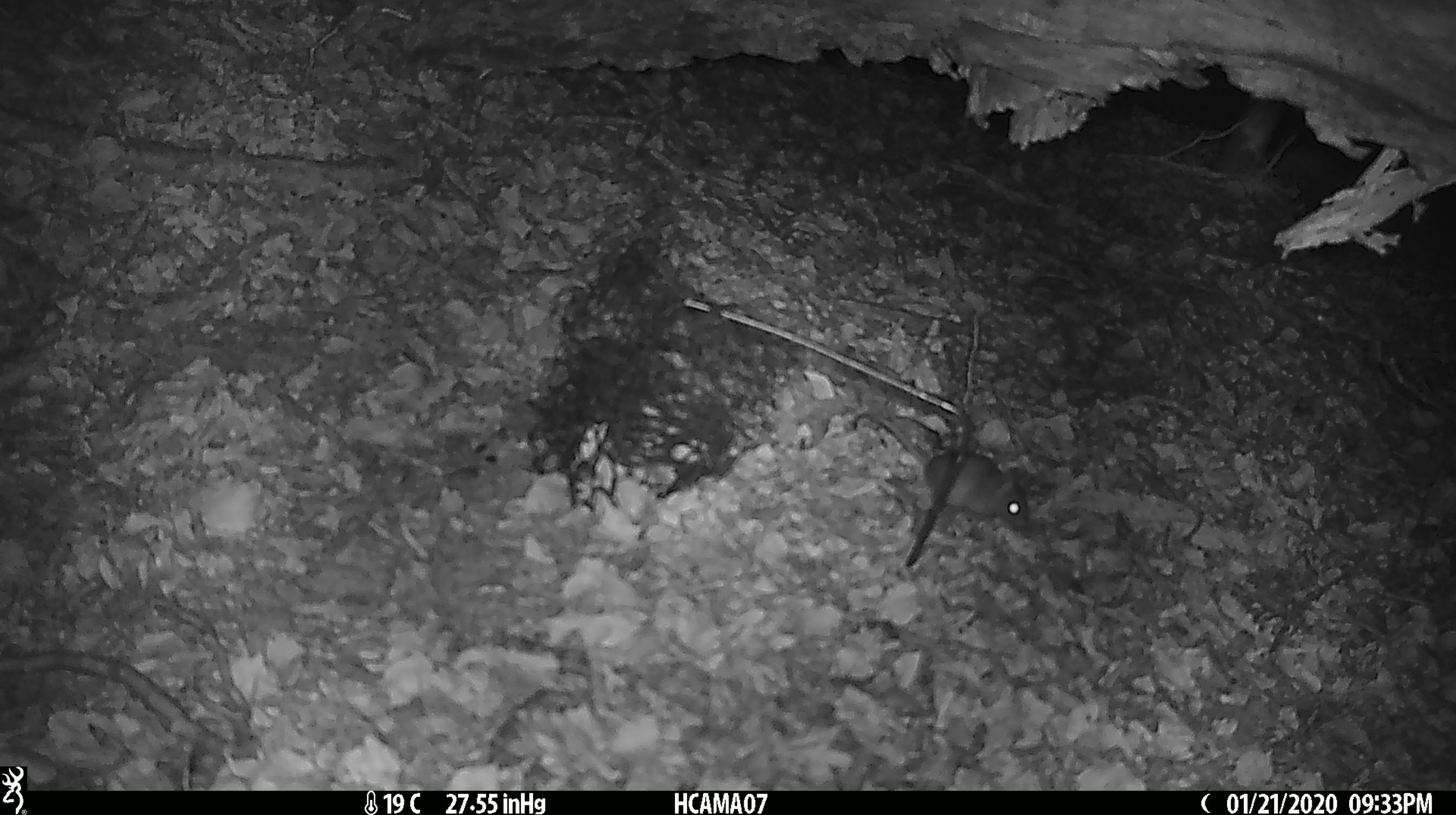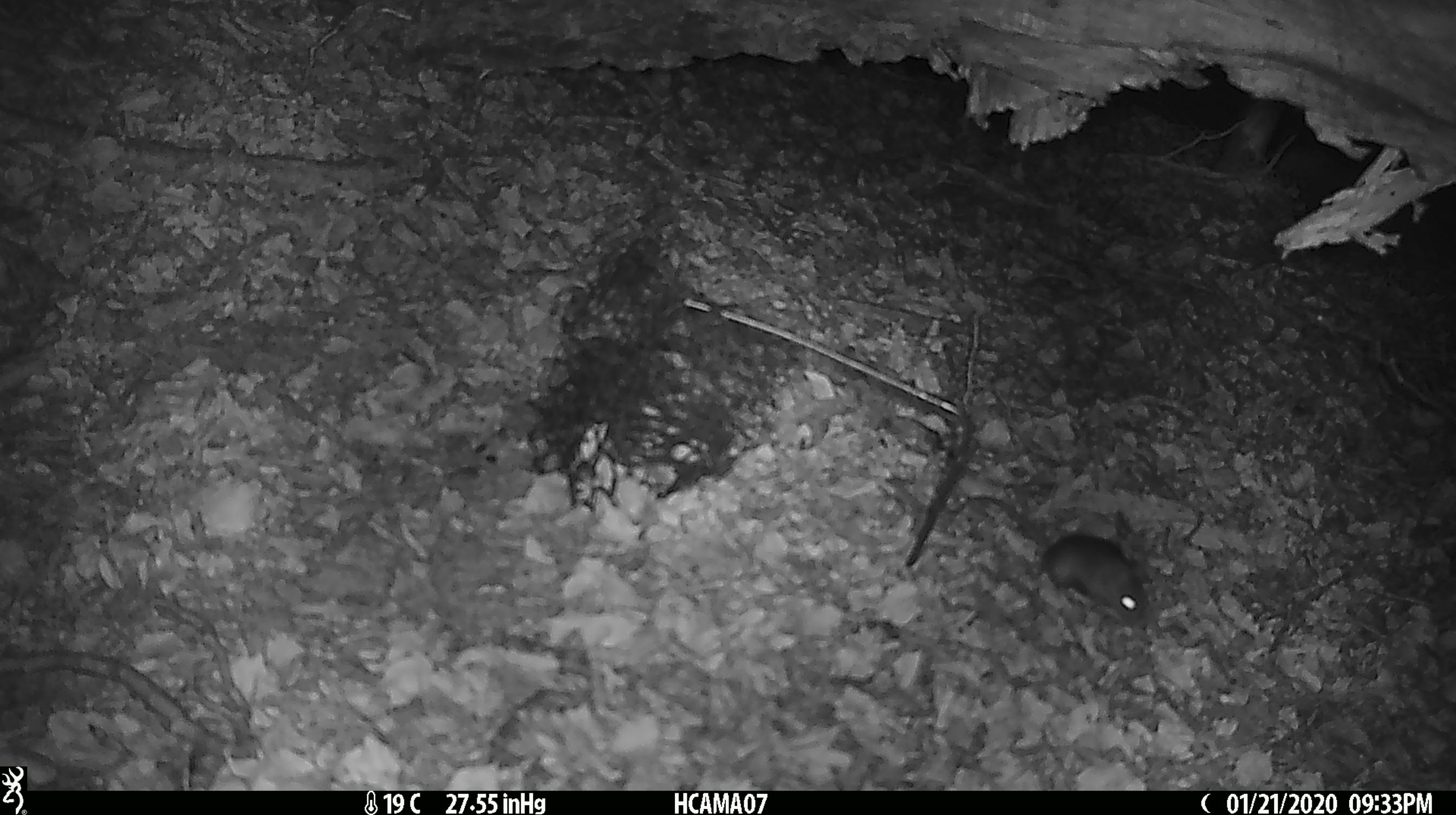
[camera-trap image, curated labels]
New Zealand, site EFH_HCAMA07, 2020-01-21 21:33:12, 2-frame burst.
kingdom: Animalia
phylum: Chordata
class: Mammalia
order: Rodentia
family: Muridae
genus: Mus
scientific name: Mus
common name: mouse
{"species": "mouse (Mus)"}